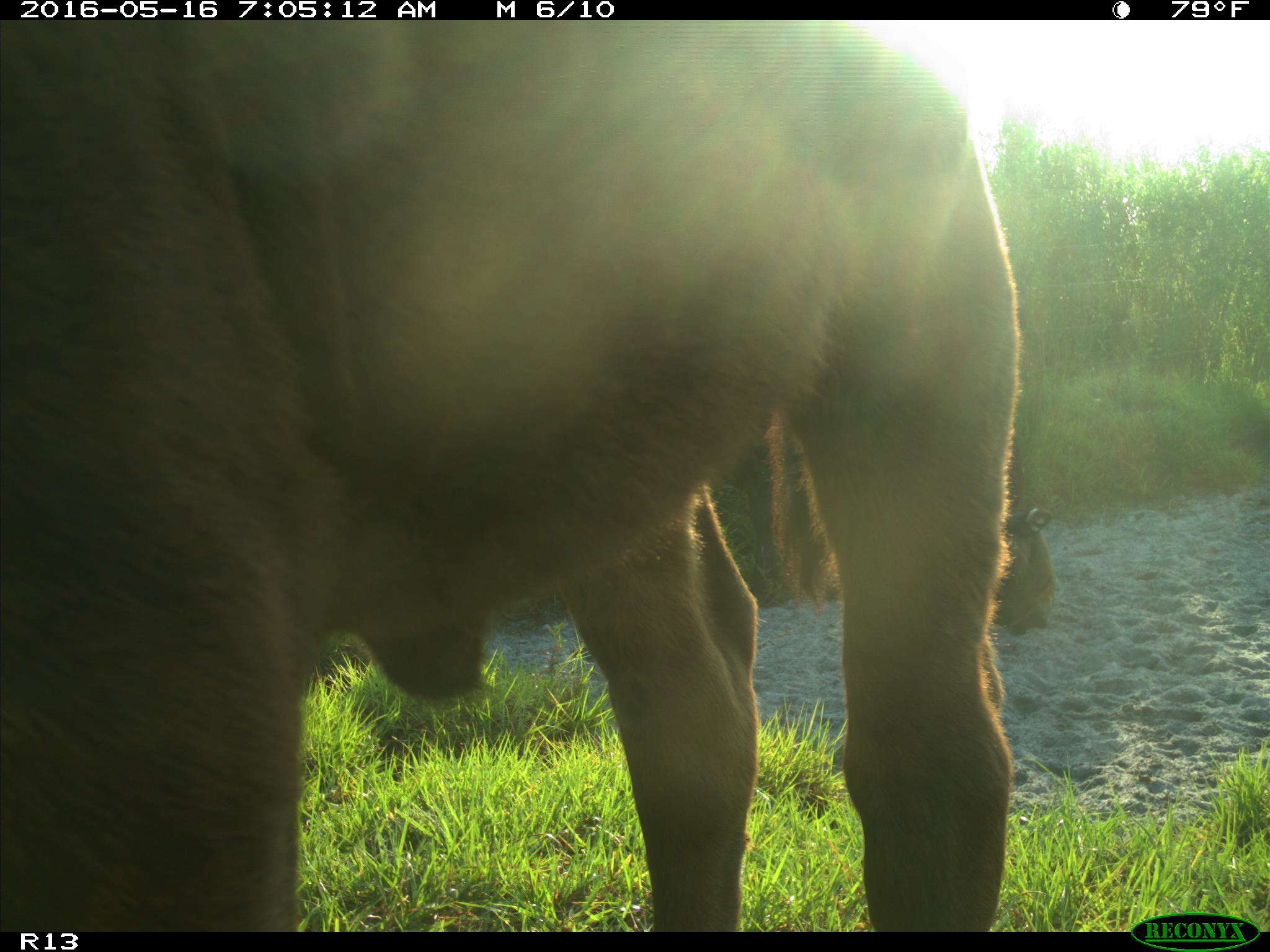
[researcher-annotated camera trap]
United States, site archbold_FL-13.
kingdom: Animalia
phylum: Chordata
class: Mammalia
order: Artiodactyla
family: Bovidae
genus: Bos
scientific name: Bos taurus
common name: domestic cow